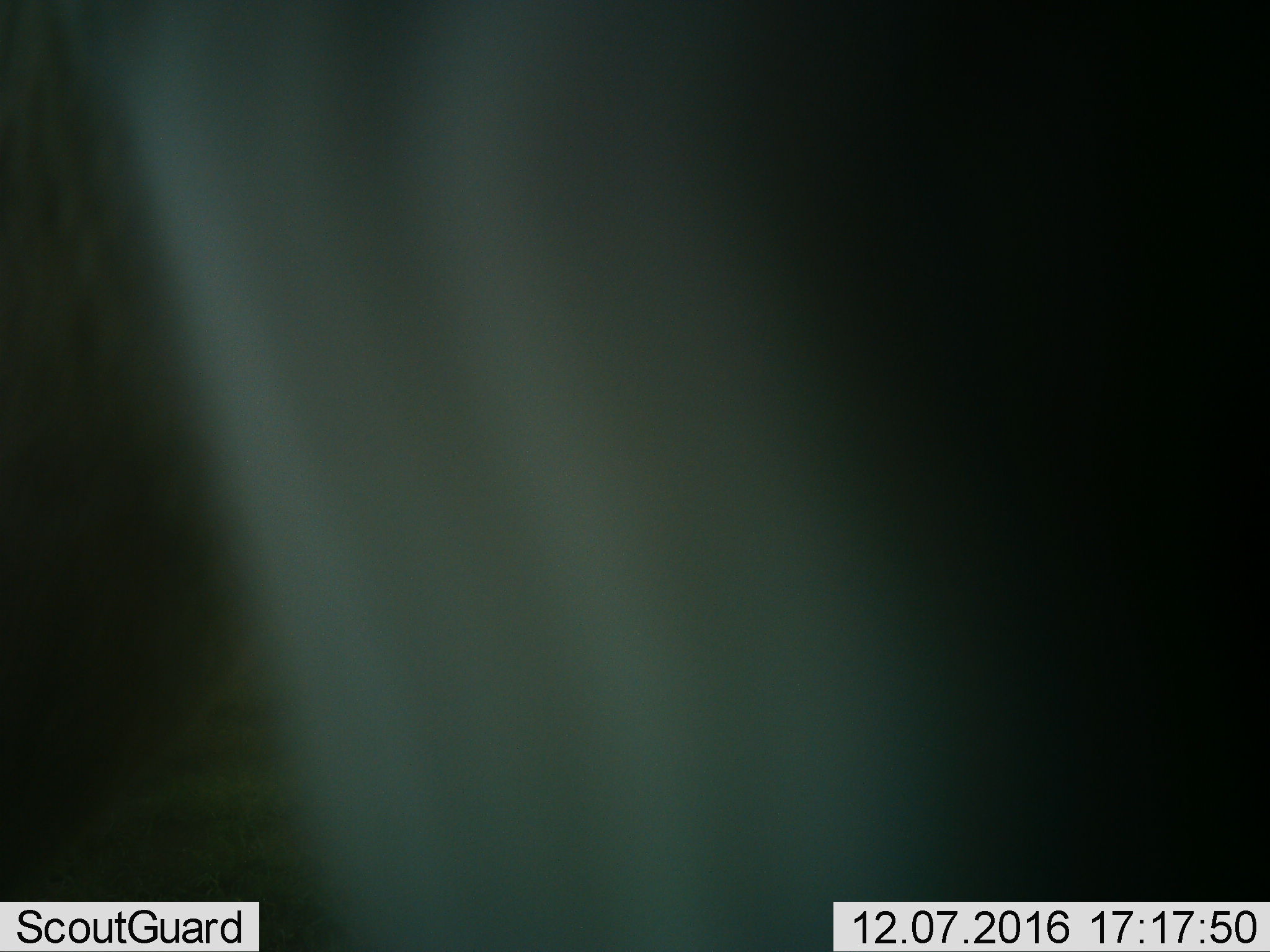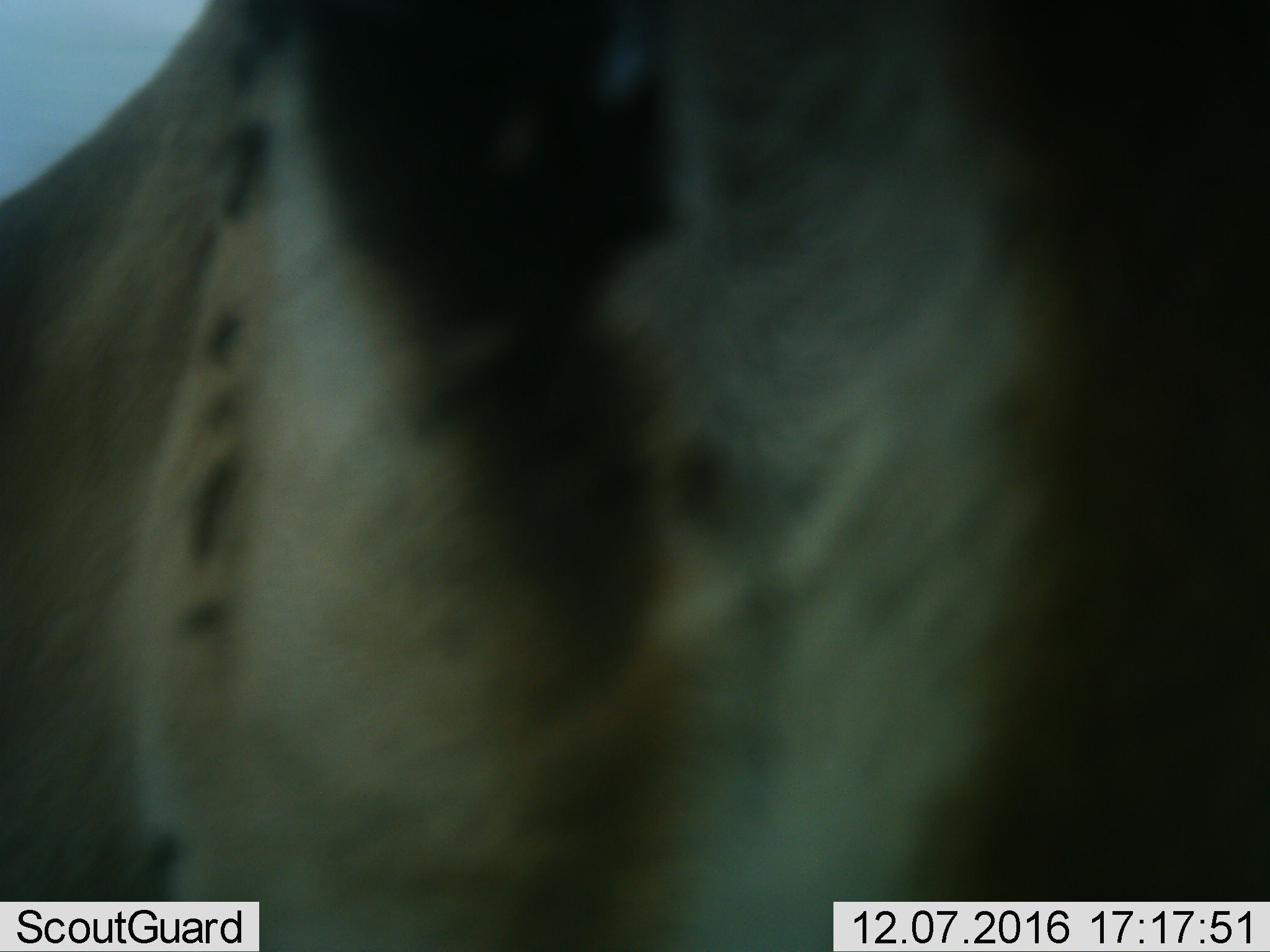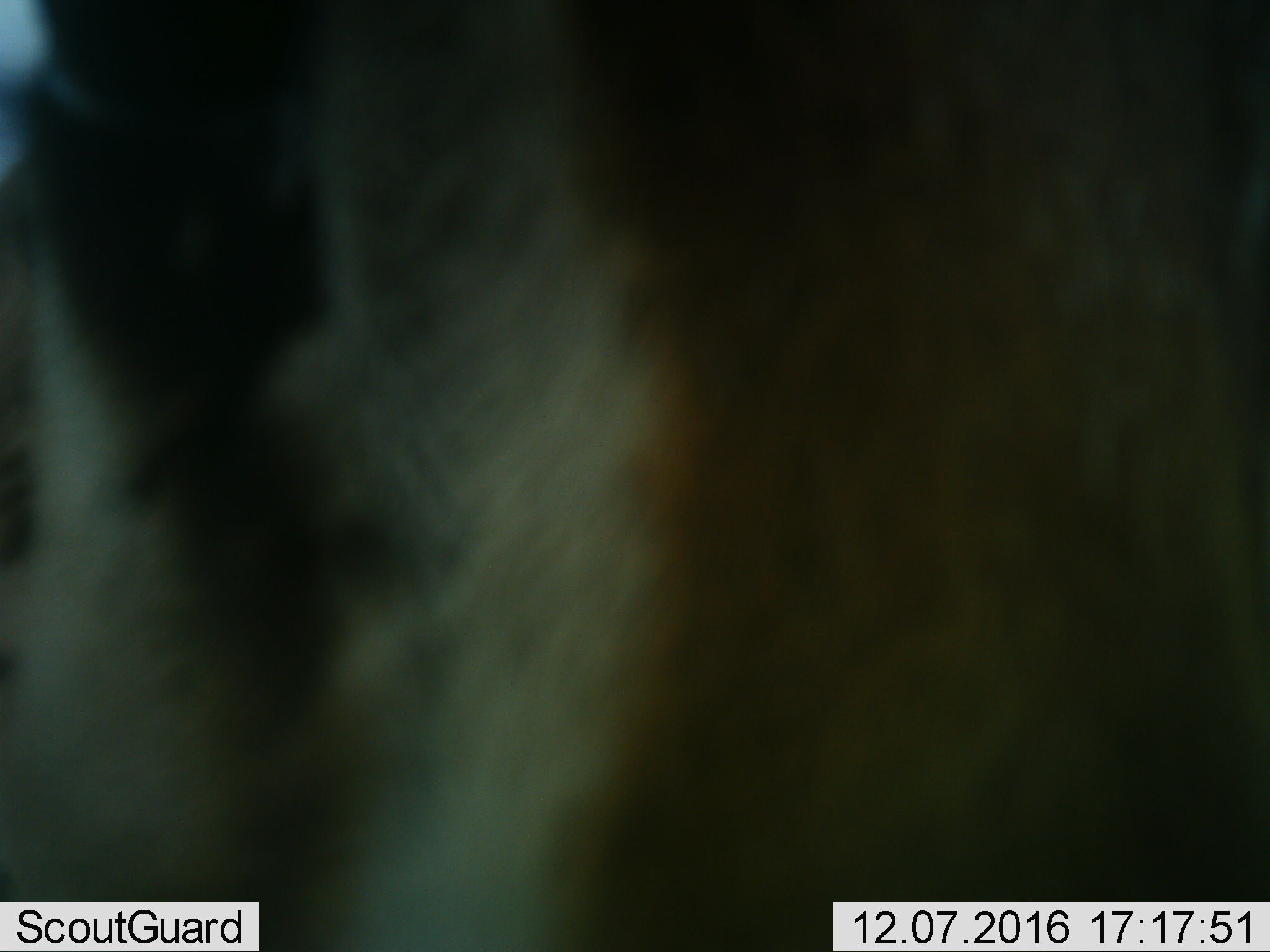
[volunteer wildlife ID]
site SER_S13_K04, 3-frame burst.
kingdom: Animalia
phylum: Chordata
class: Mammalia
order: Artiodactyla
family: Bovidae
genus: Connochaetes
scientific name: Connochaetes taurinus taurinus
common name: blue wildebeest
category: wildebeestblue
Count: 1.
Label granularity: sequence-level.